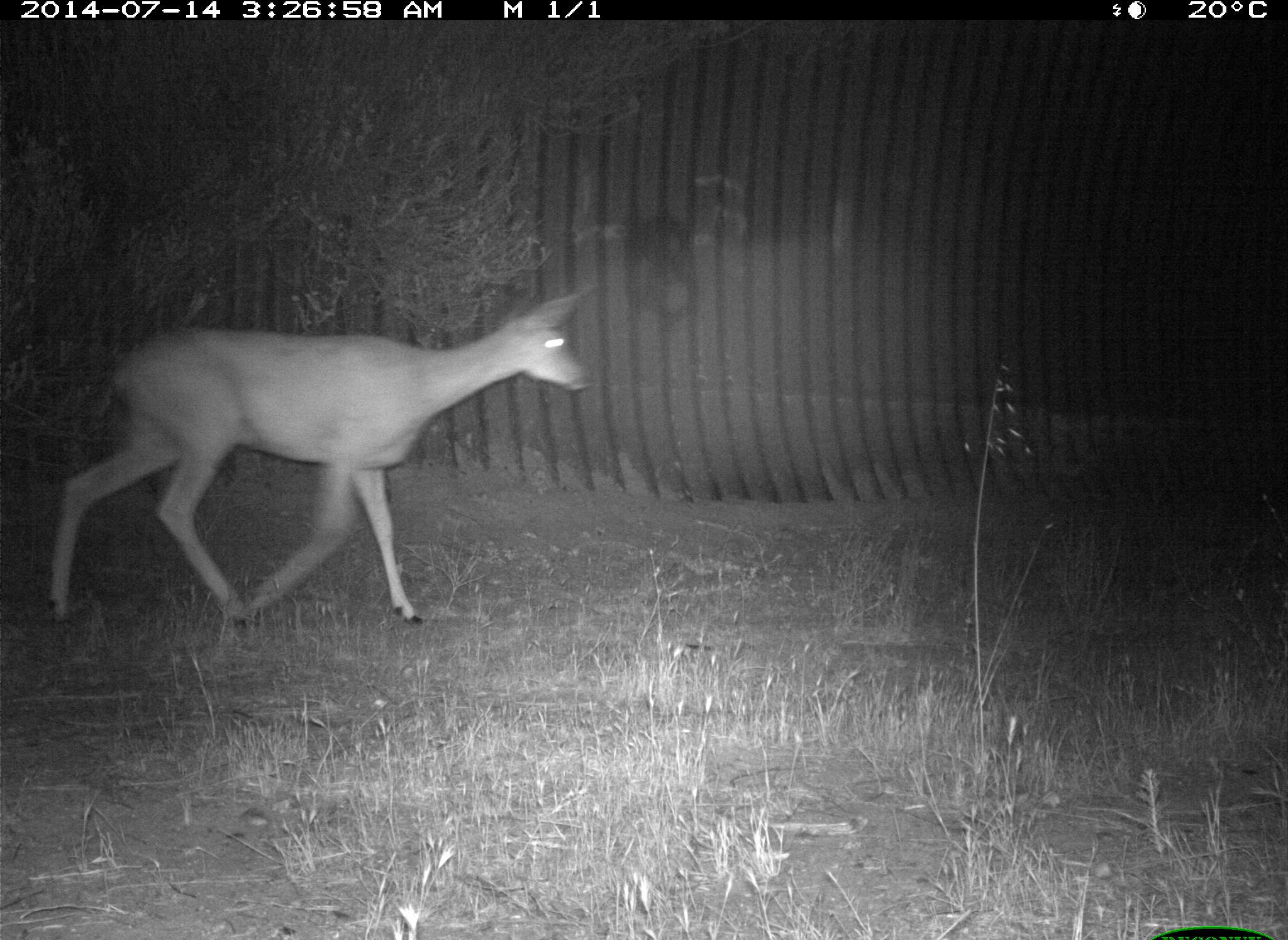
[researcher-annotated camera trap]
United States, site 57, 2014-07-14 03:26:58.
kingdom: Animalia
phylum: Chordata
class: Mammalia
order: Artiodactyla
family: Cervidae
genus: Odocoileus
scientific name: Odocoileus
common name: deer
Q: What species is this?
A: Deer (Odocoileus).